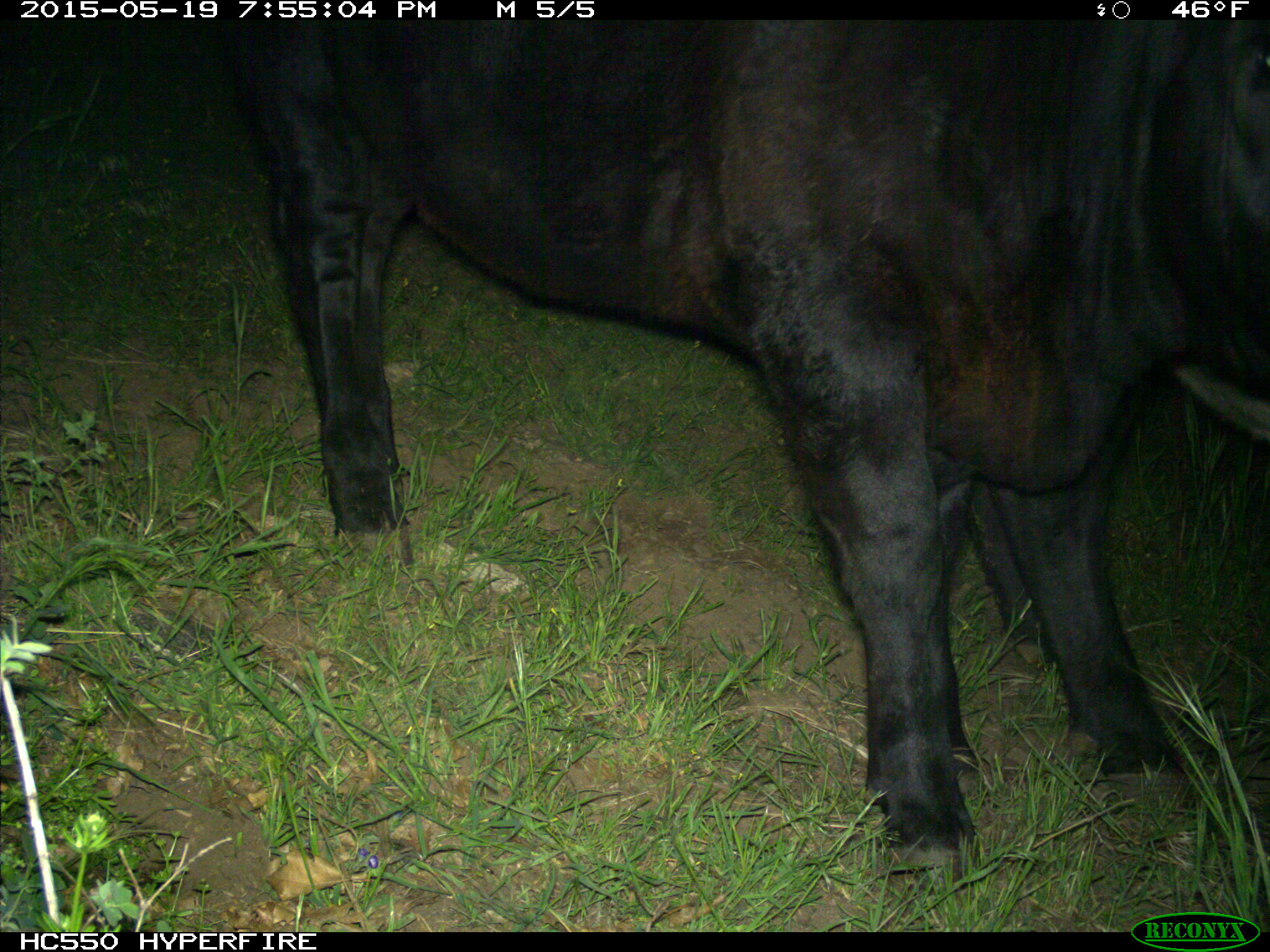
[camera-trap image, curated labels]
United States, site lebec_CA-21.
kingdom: Animalia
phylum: Chordata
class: Mammalia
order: Artiodactyla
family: Bovidae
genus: Bos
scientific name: Bos taurus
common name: domestic cow